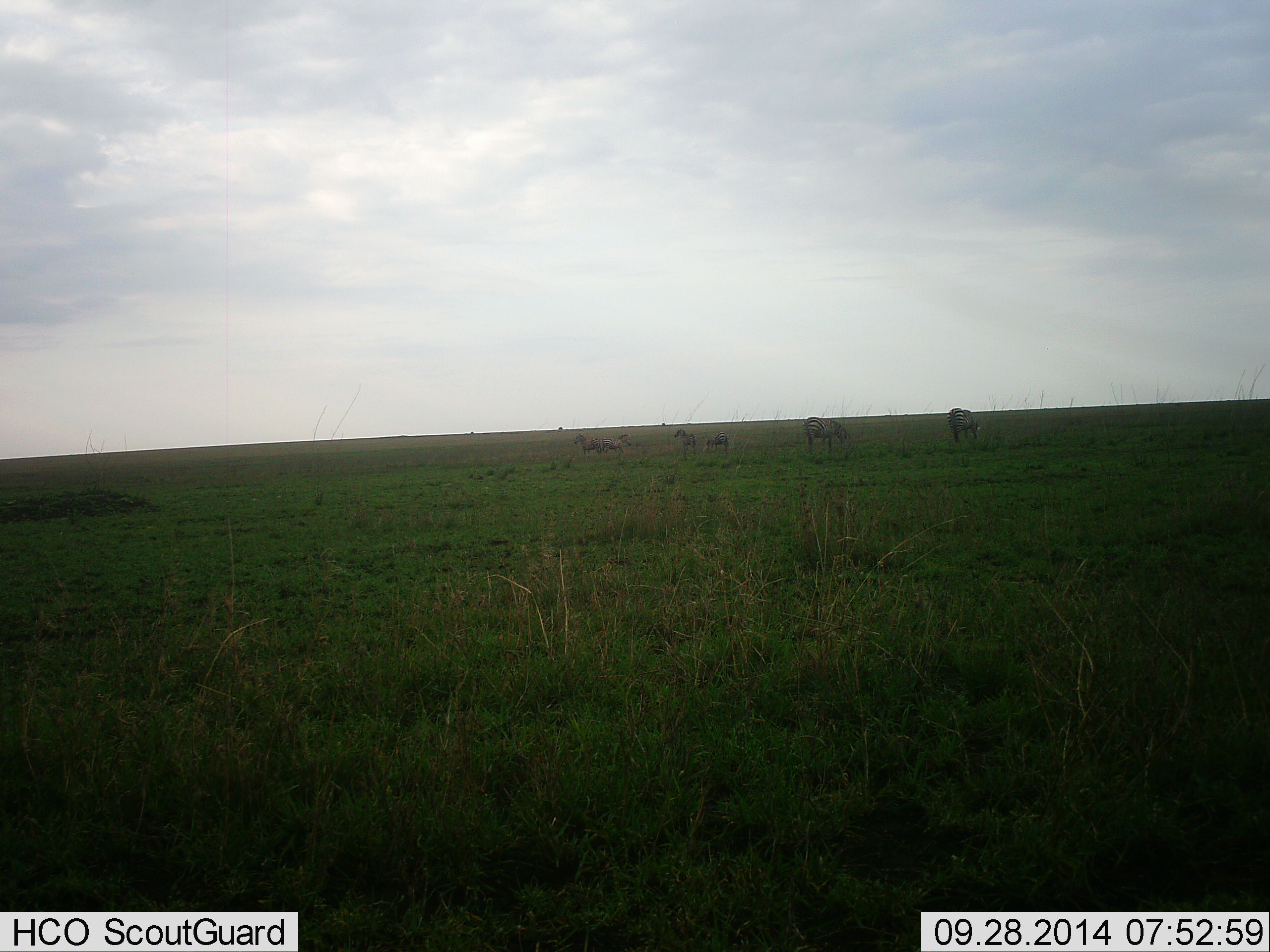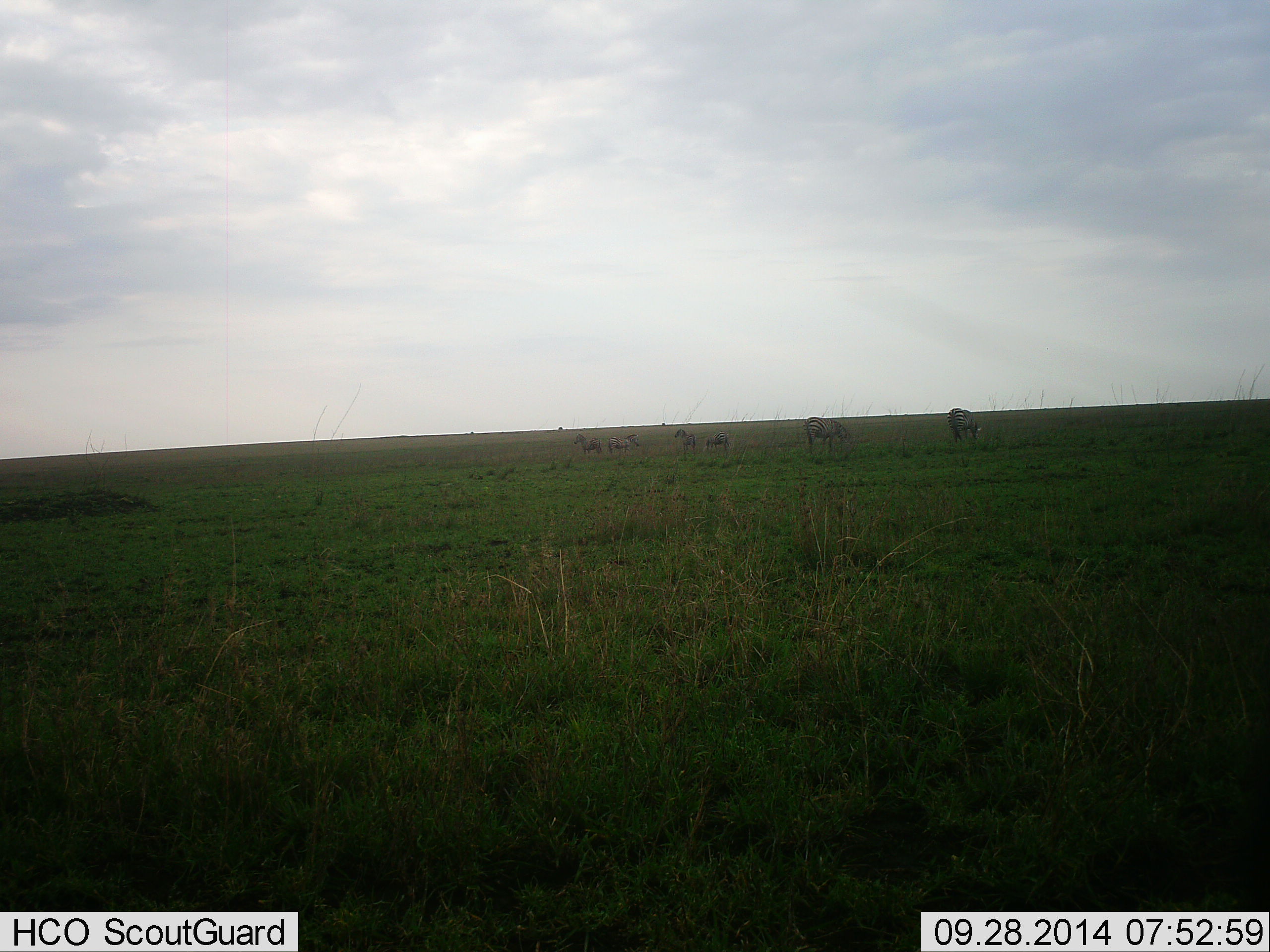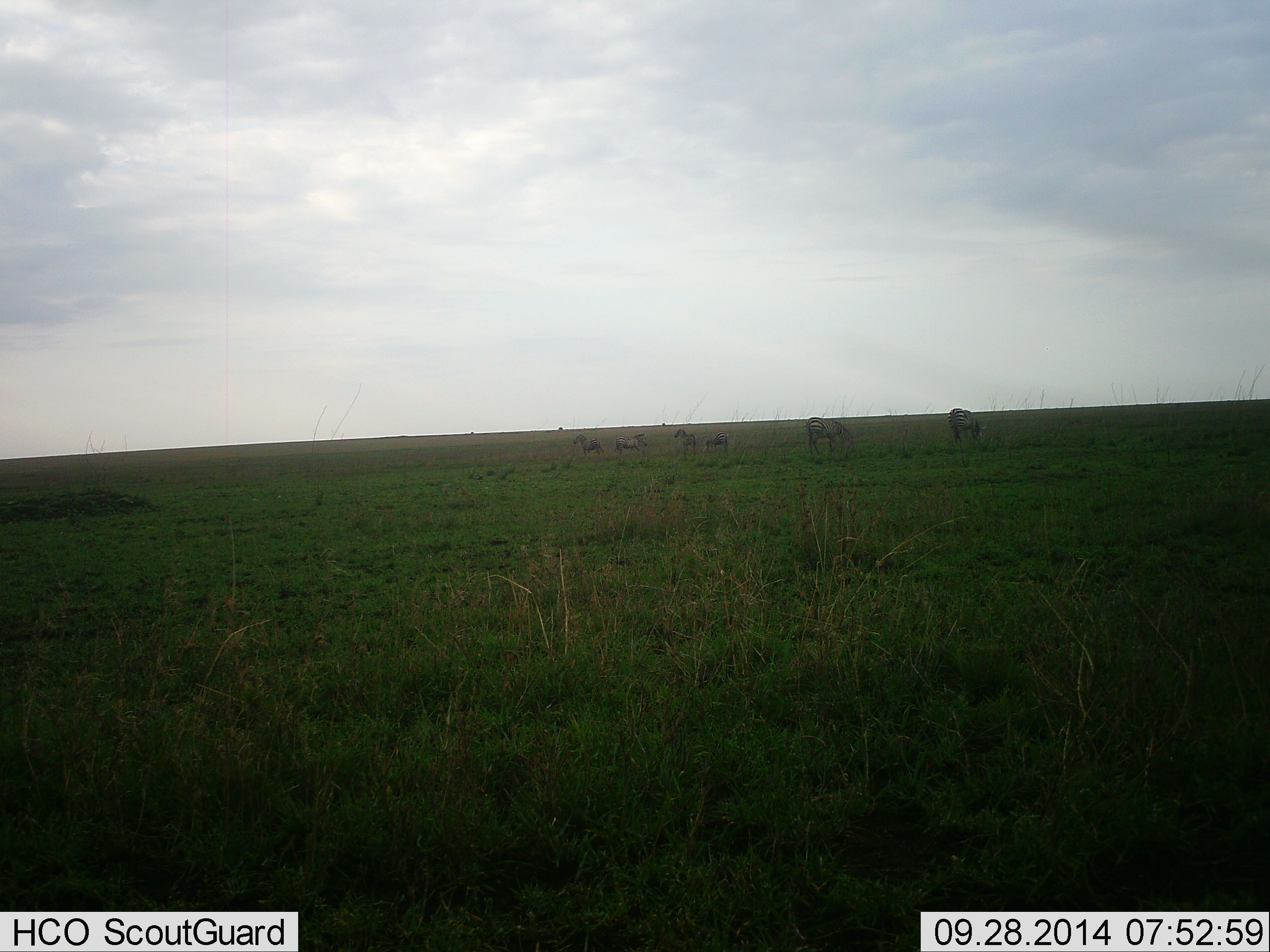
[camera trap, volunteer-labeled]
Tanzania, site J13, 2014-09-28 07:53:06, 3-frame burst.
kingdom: Animalia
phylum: Chordata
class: Mammalia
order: Perissodactyla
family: Equidae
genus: Equus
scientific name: Equus quagga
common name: plains zebra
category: zebra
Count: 6.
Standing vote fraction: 60%.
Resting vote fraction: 10%.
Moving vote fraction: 40%.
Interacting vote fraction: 0%.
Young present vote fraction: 0%.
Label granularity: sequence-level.